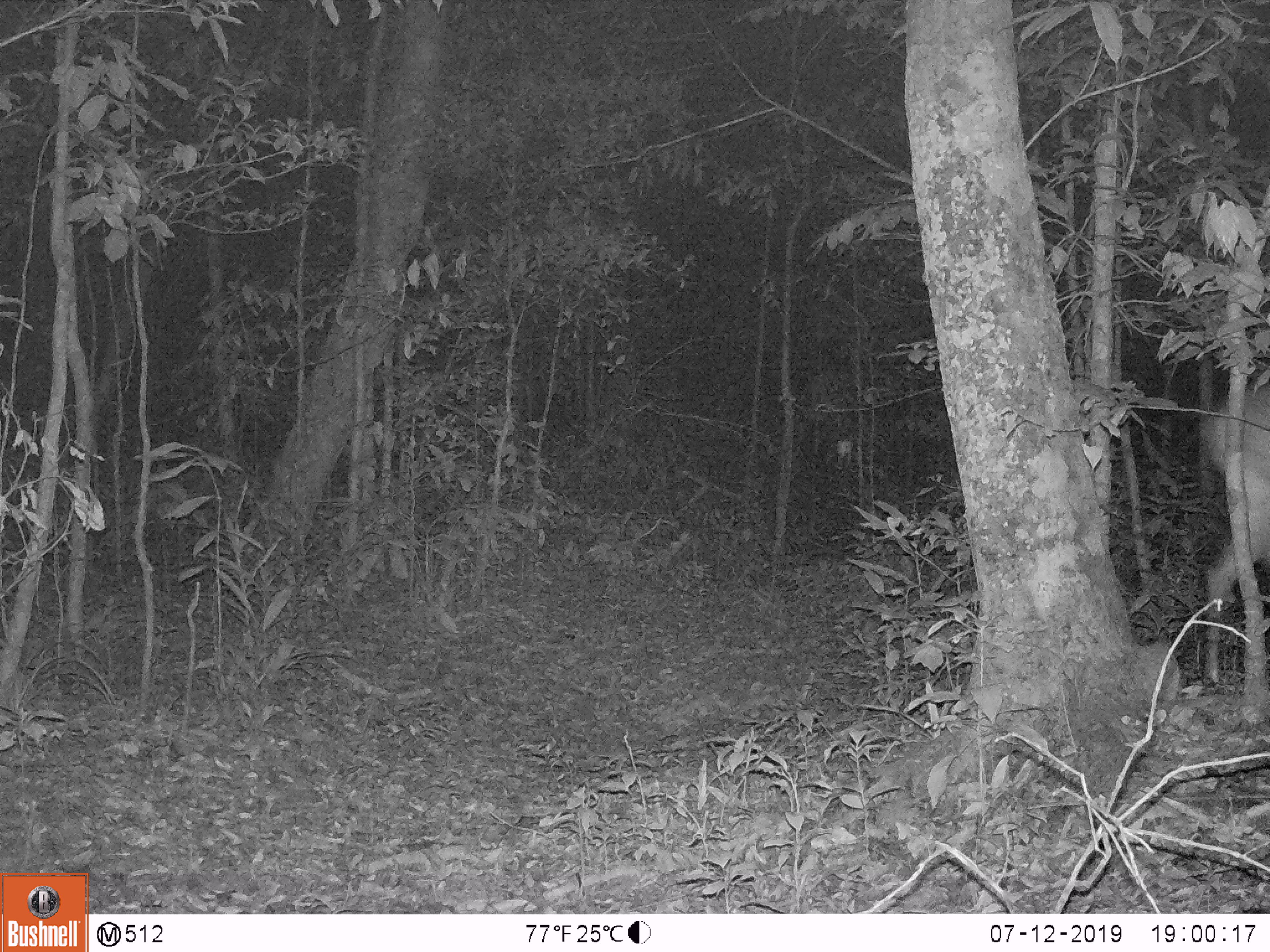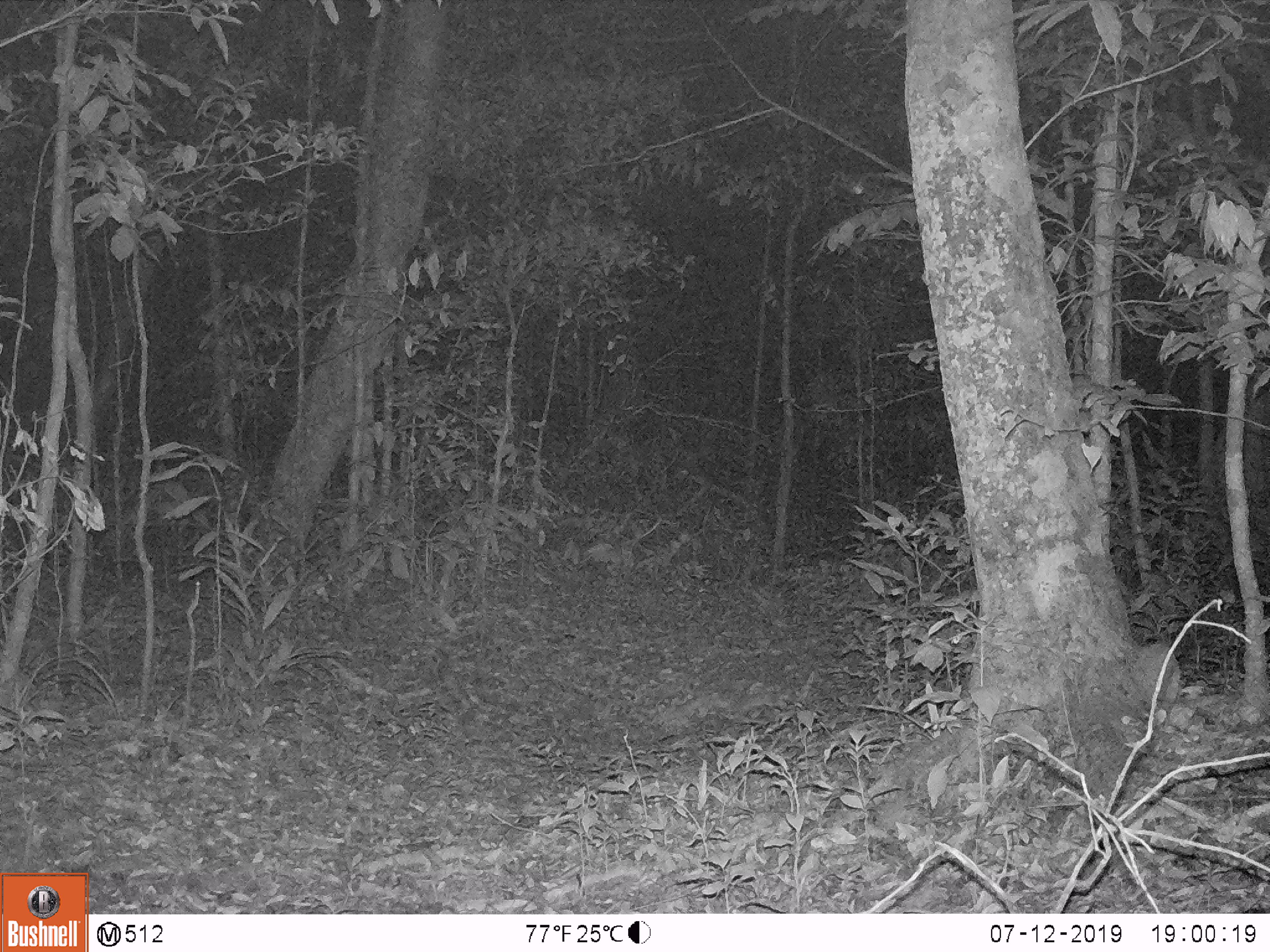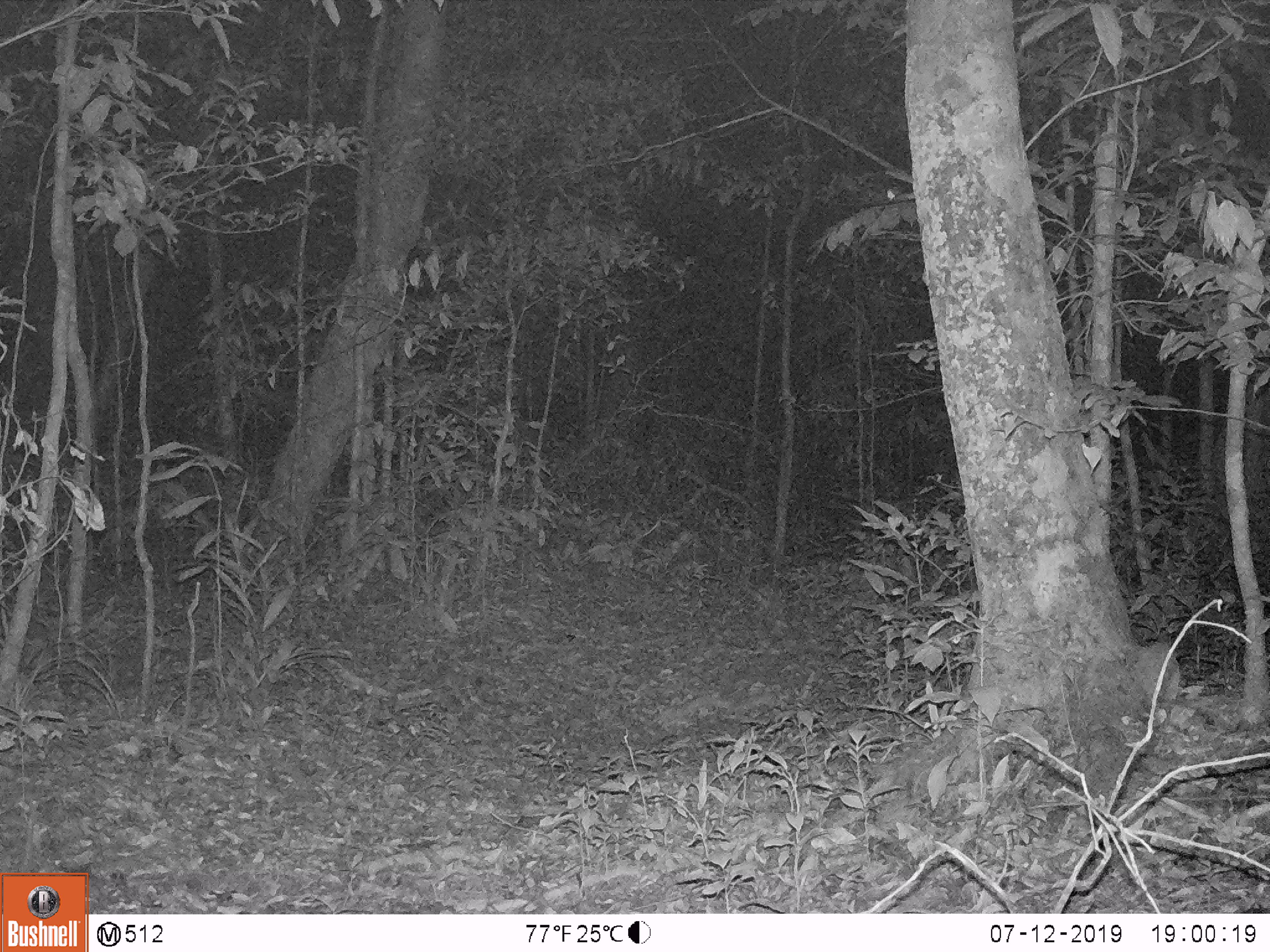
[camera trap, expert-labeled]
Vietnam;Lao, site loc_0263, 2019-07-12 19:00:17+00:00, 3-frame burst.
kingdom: Animalia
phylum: Chordata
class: Mammalia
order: Artiodactyla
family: Cervidae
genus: Muntiacus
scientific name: Muntiacus vuquangensis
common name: large-antlered muntjac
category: large antlered muntjac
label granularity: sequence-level